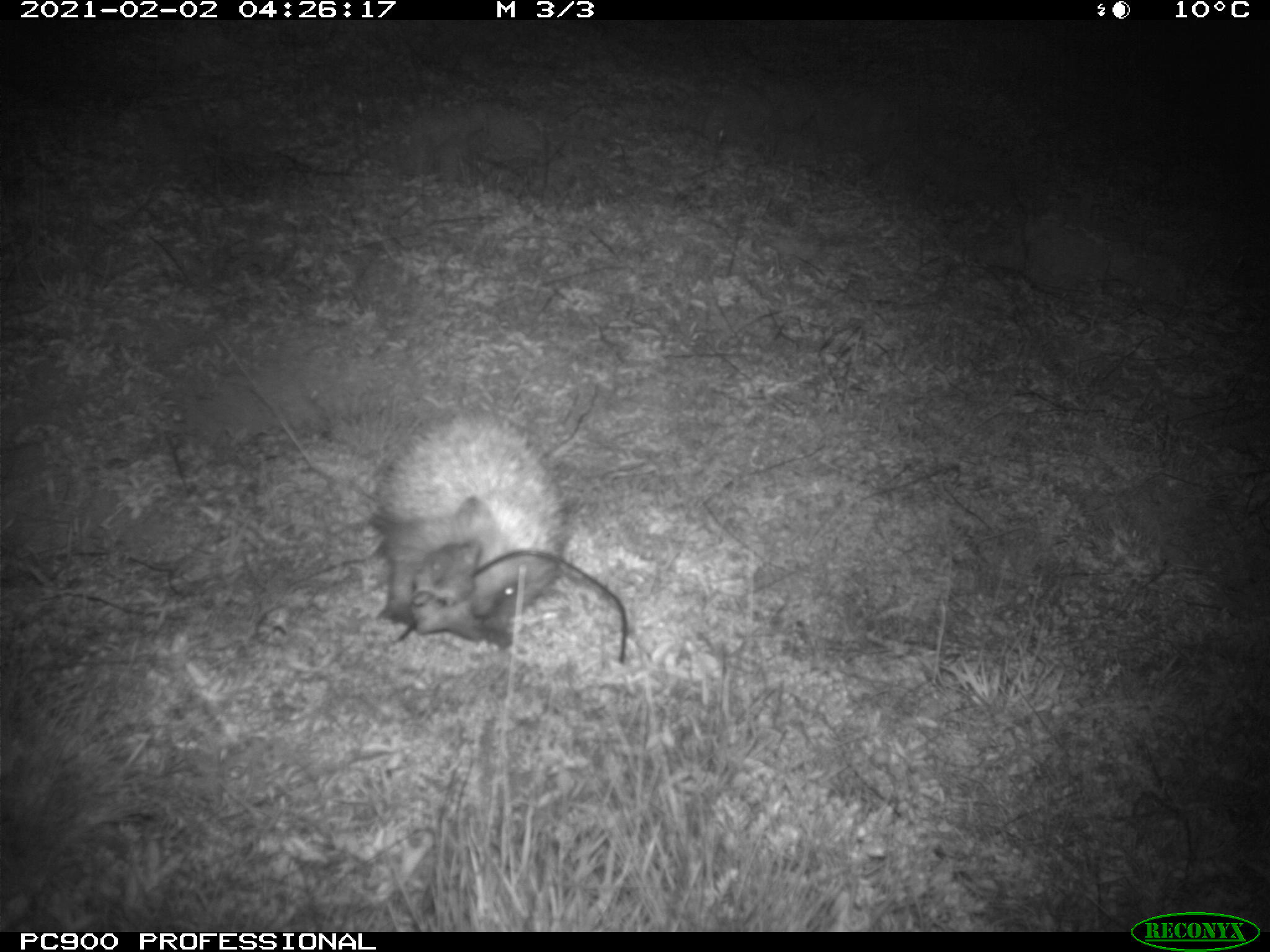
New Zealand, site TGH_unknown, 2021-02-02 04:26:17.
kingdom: Animalia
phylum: Chordata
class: Mammalia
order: Eulipotyphla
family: Erinaceidae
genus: Erinaceus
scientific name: Erinaceus europaeus europaeus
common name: european hedgehog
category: hedgehog